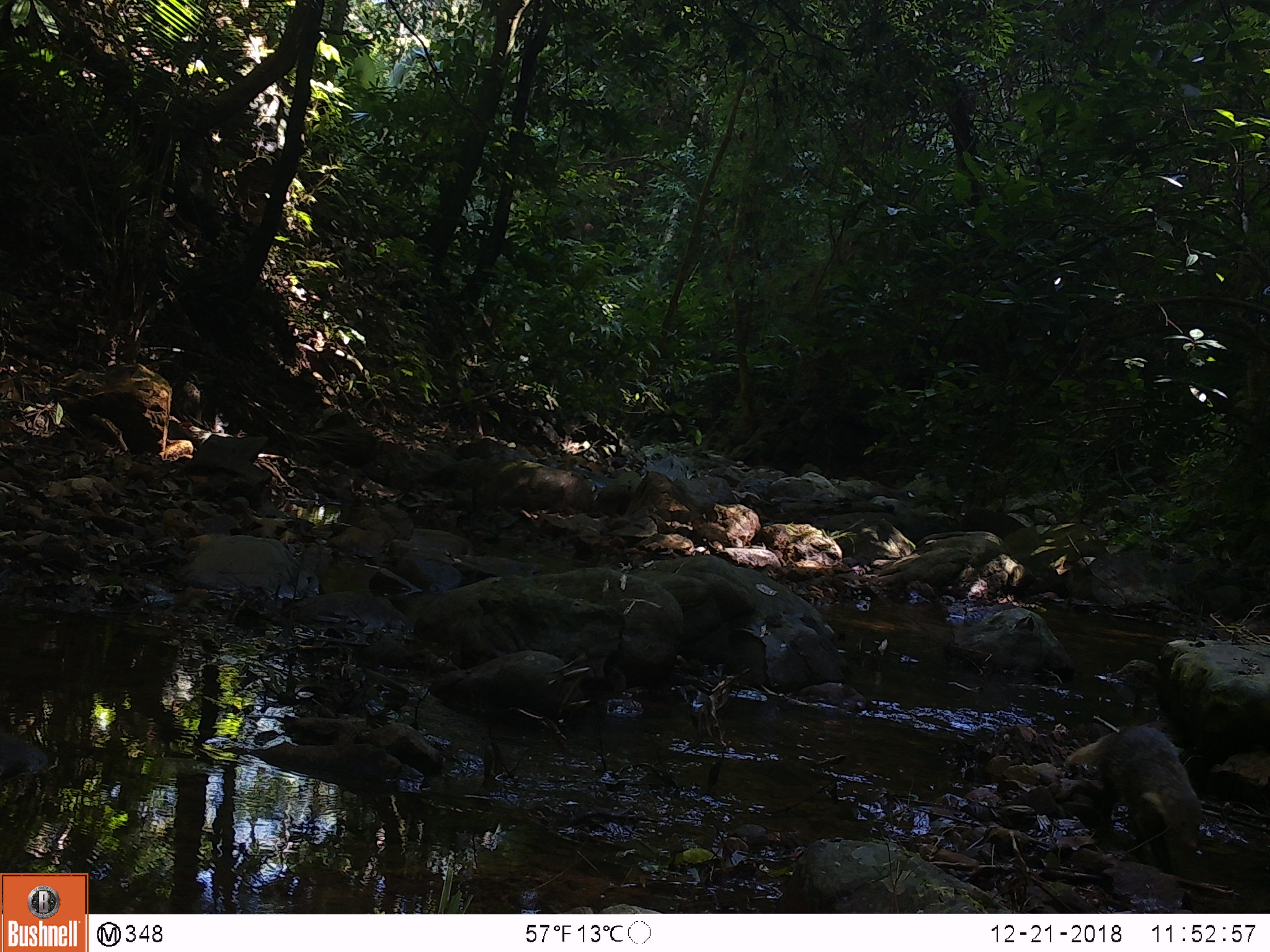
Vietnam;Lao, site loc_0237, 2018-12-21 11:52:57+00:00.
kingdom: Animalia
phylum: Chordata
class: Mammalia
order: Carnivora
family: Herpestidae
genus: Urva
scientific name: Urva urva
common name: crab-eating mongoose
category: crab eating mongoose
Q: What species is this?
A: Crab eating mongoose (crab-eating mongoose) (Urva urva).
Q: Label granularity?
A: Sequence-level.